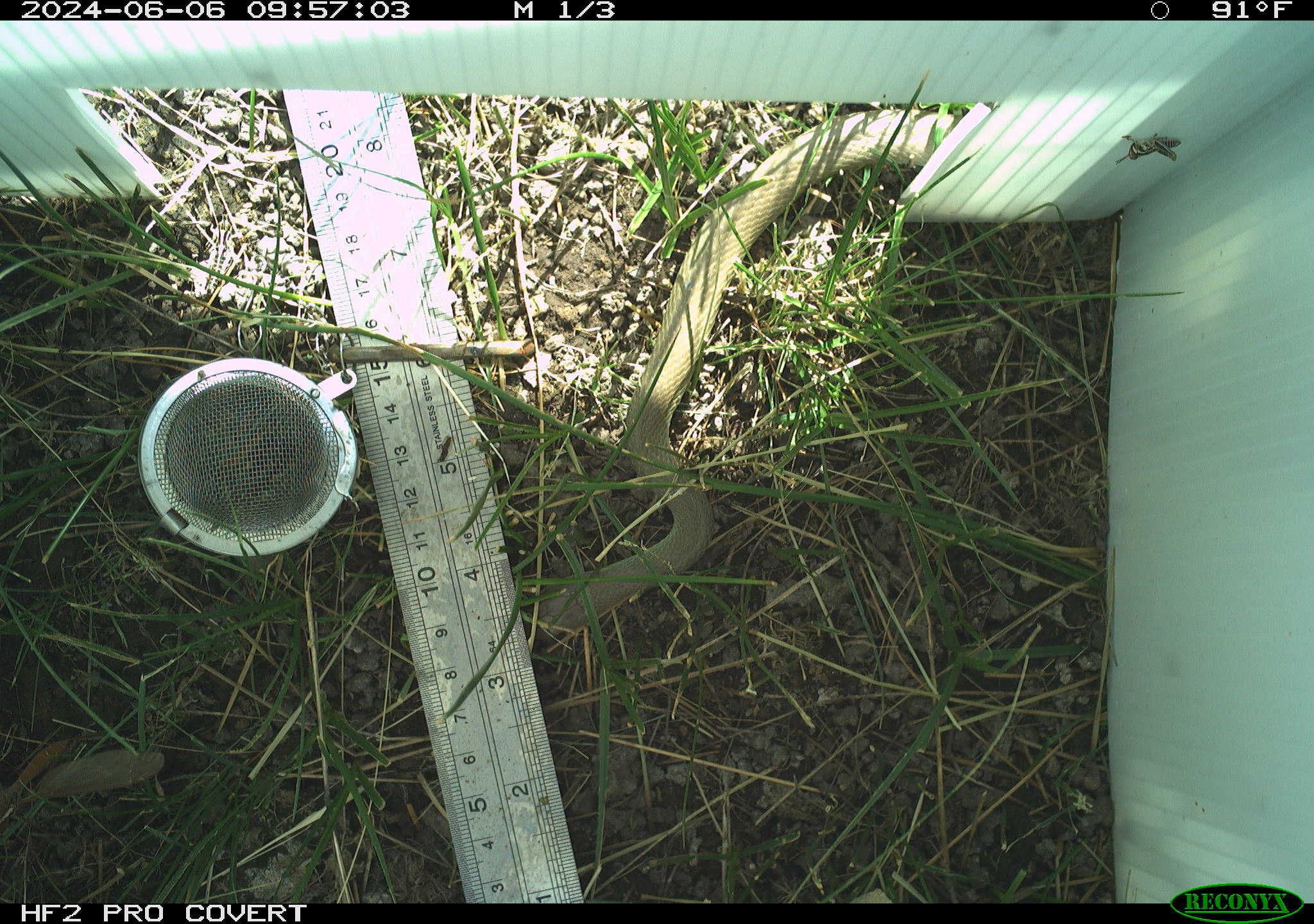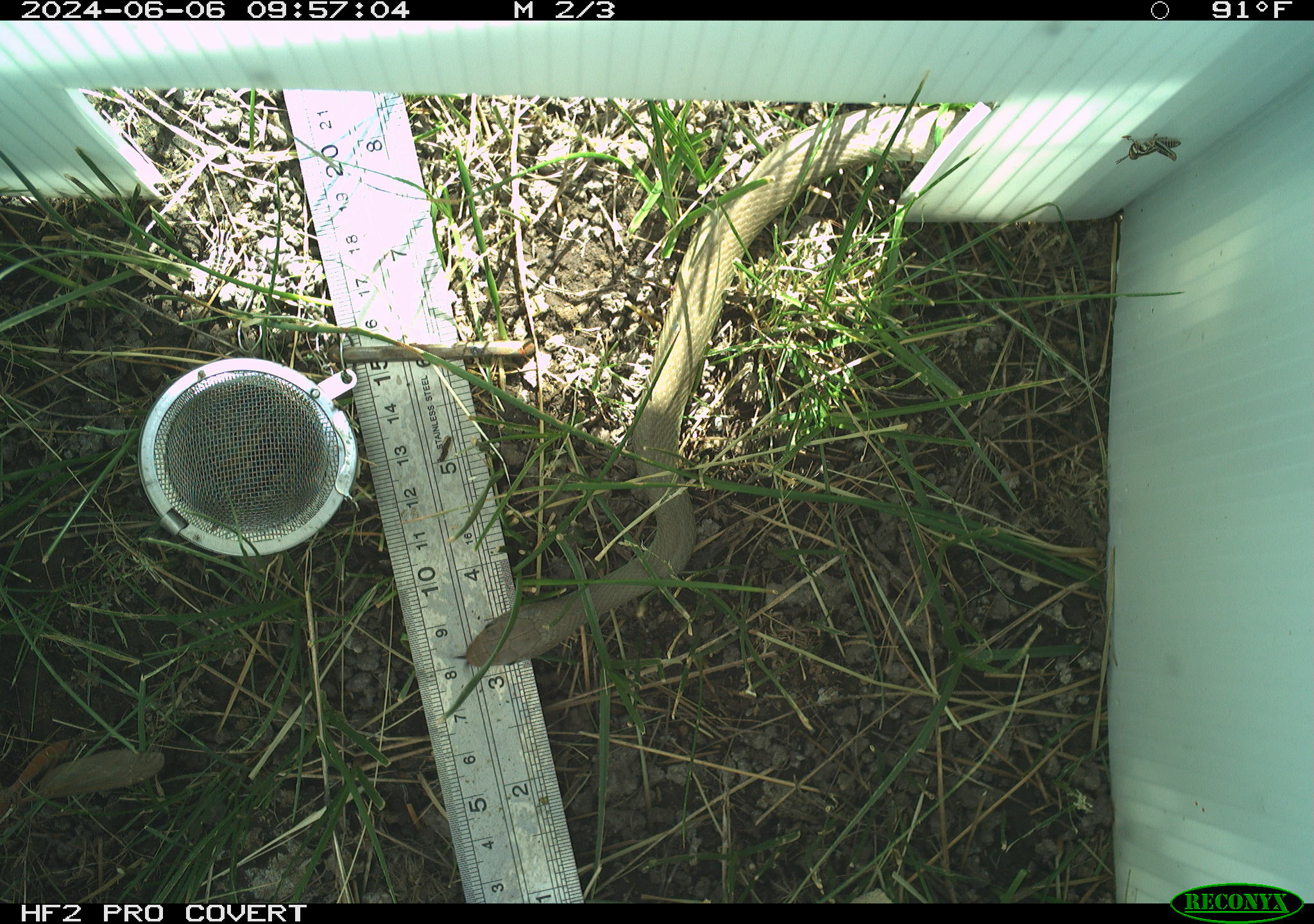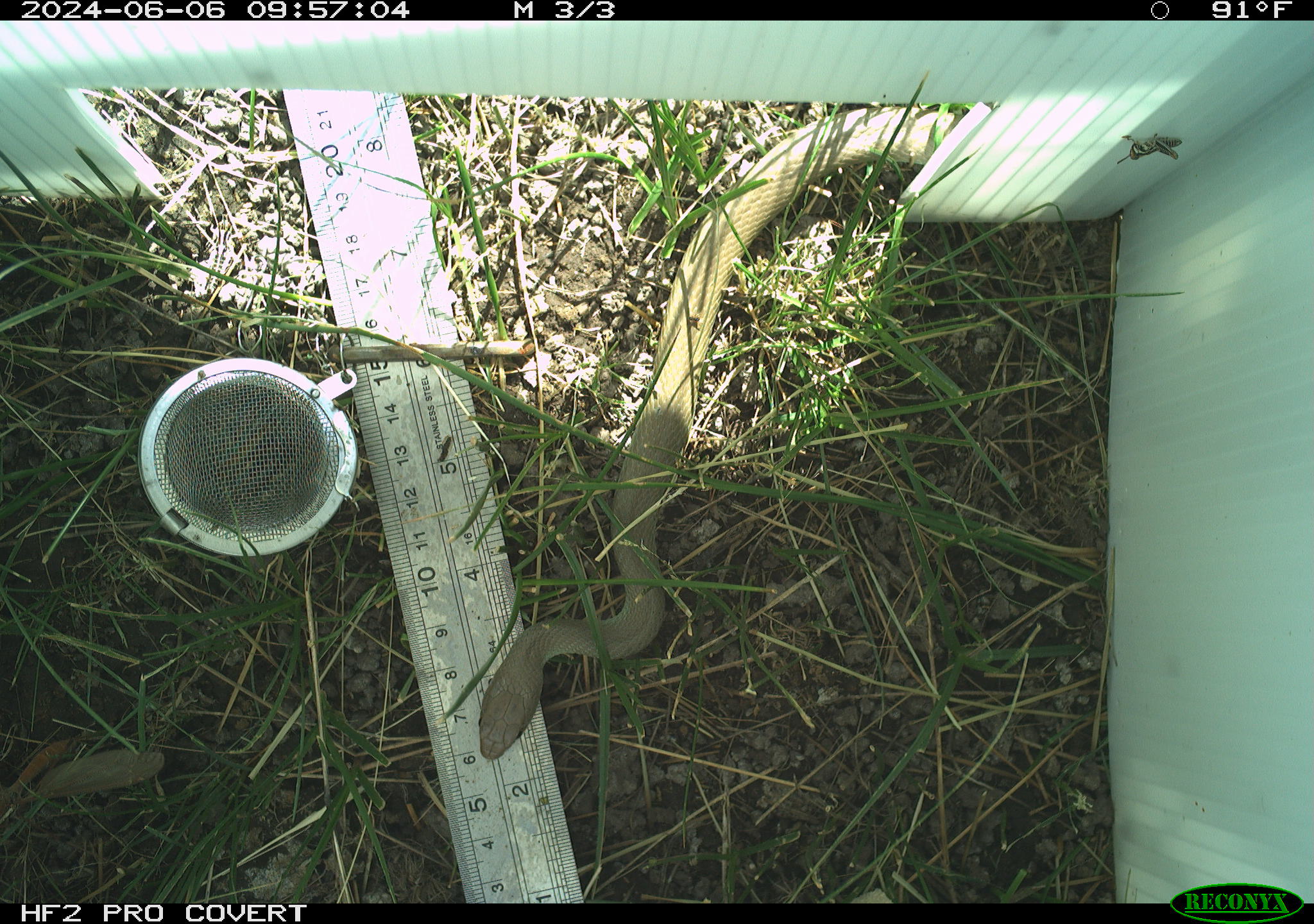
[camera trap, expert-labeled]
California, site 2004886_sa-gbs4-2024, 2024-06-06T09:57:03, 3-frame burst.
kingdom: Animalia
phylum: Chordata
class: Reptilia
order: Squamata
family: Colubridae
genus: Coluber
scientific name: Coluber constrictor mormon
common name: western yellow-bellied racer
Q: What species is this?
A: Western yellow-bellied racer (Coluber constrictor mormon).